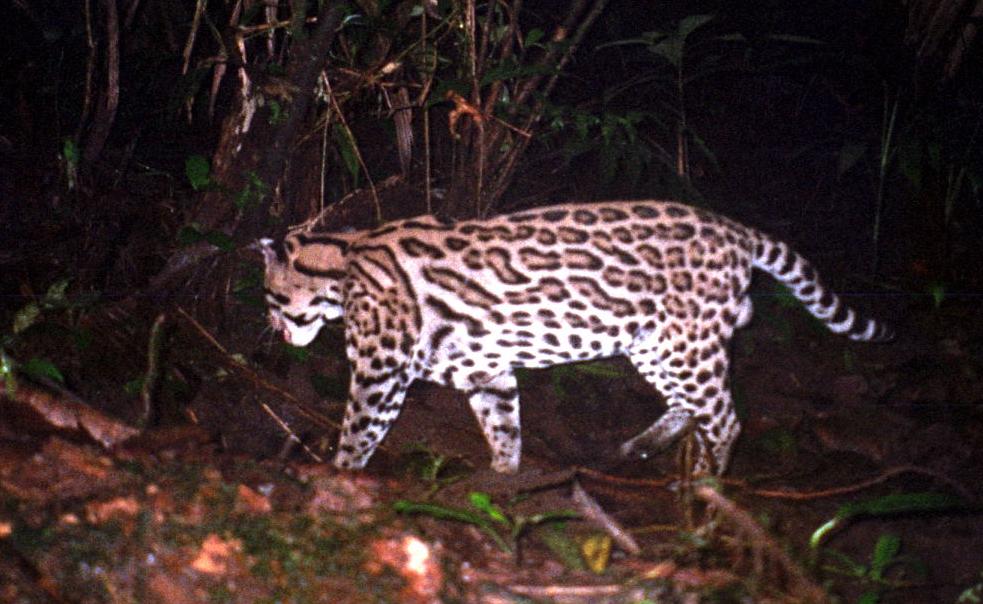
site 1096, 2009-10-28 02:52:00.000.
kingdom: Animalia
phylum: Chordata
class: Mammalia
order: Carnivora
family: Felidae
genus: Leopardus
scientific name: Leopardus pardalis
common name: ocelot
Leopardus pardalis (ocelot).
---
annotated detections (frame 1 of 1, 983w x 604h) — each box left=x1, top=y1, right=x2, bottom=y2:
leopardus pardalis: left=254, top=197, right=897, bottom=486